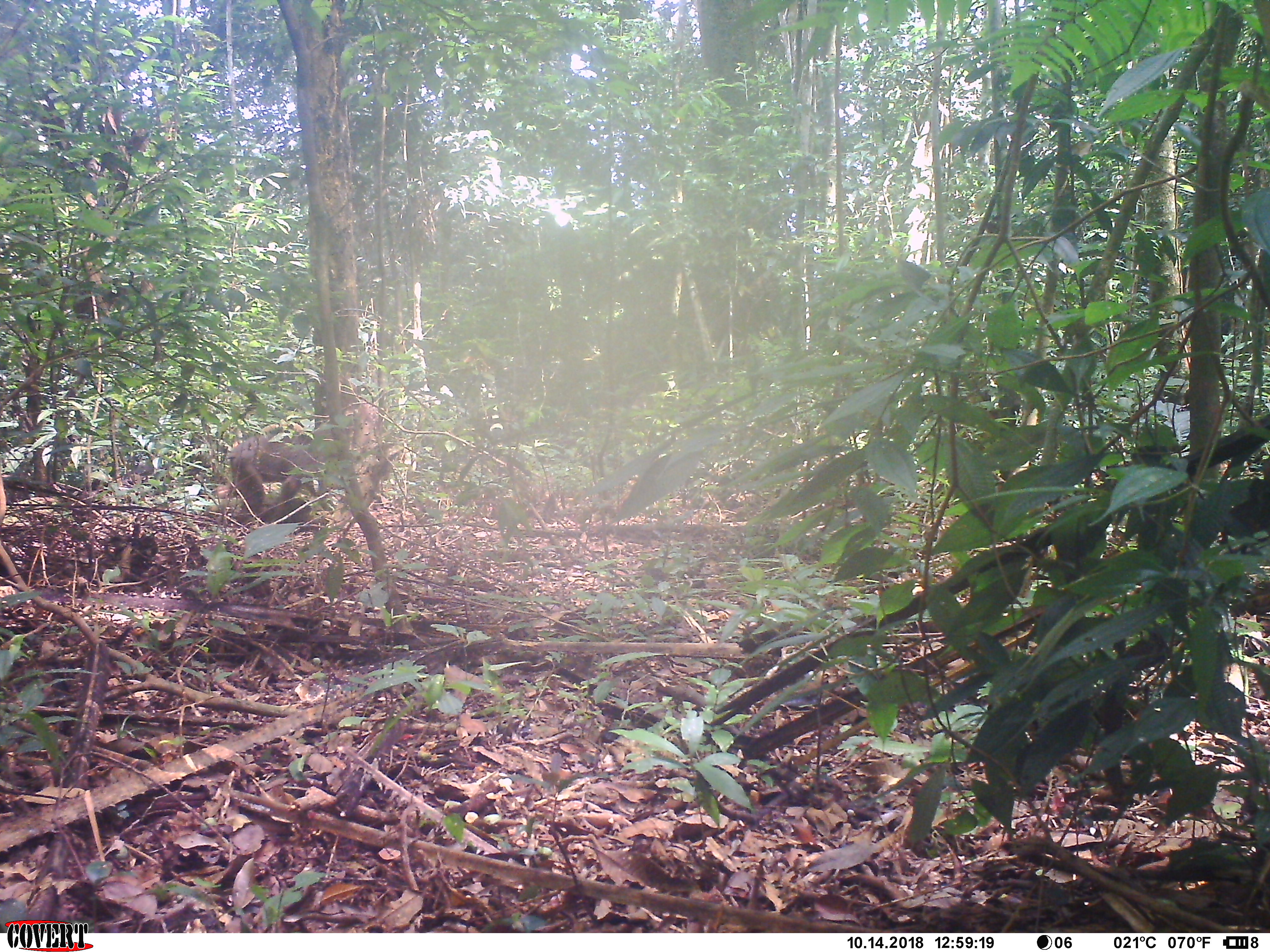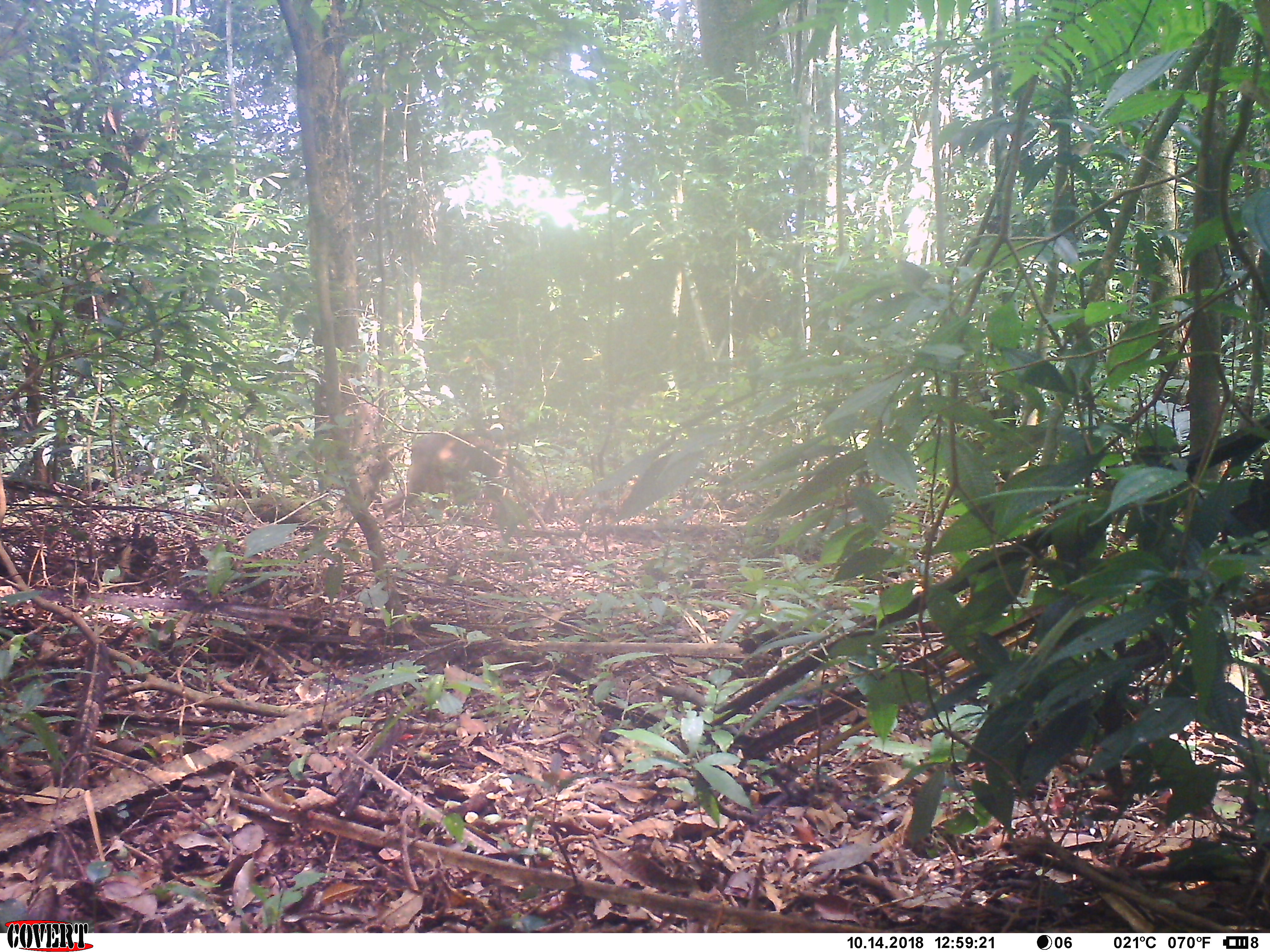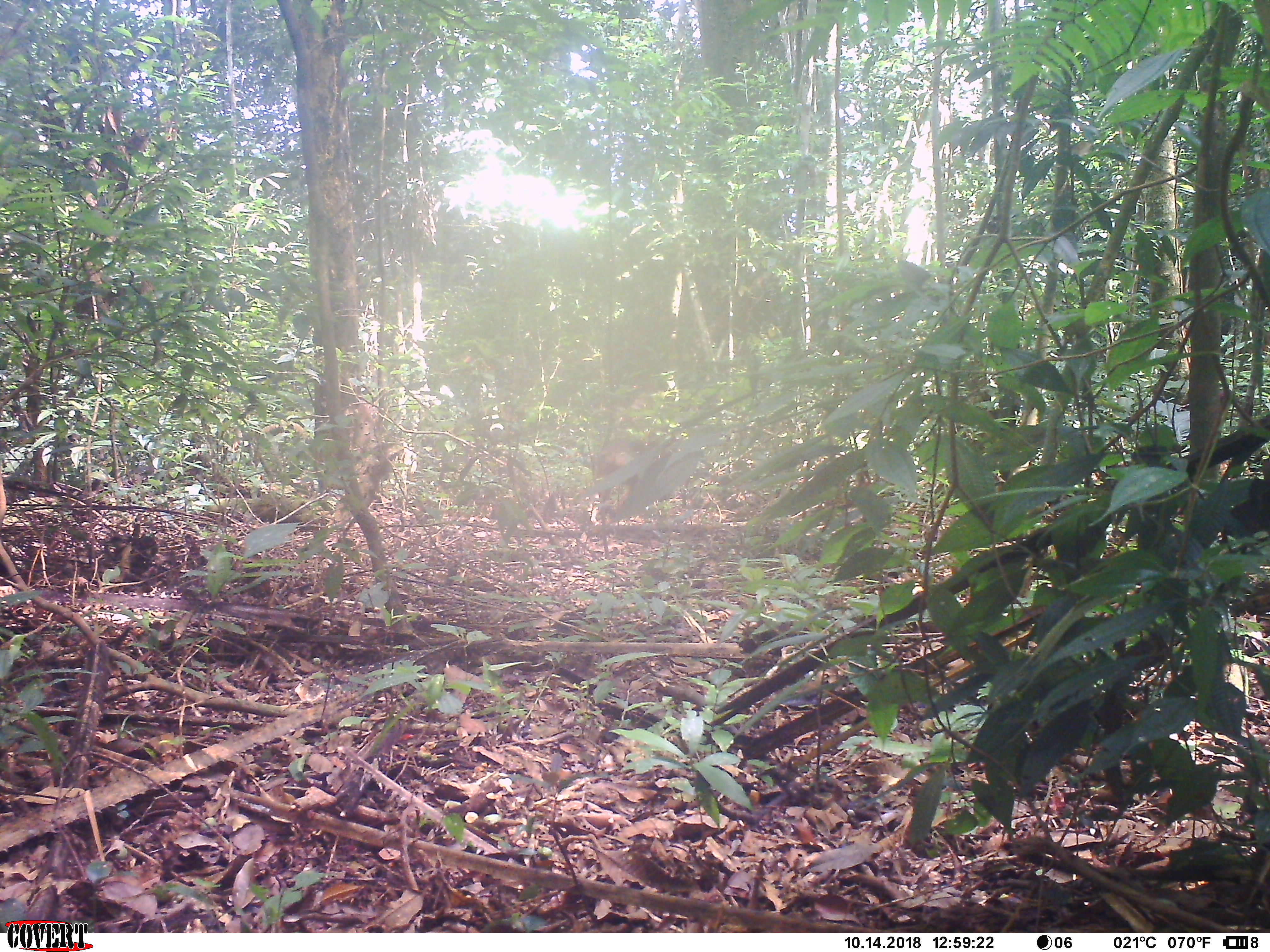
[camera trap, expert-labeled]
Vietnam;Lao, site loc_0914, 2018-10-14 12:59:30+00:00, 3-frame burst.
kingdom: Animalia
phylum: Chordata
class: Mammalia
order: Primates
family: Cercopithecidae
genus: Macaca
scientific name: Macaca arctoides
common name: stump-tailed macaque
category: stump tailed macaque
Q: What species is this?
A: Stump tailed macaque (stump-tailed macaque) (Macaca arctoides).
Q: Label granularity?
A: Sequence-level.